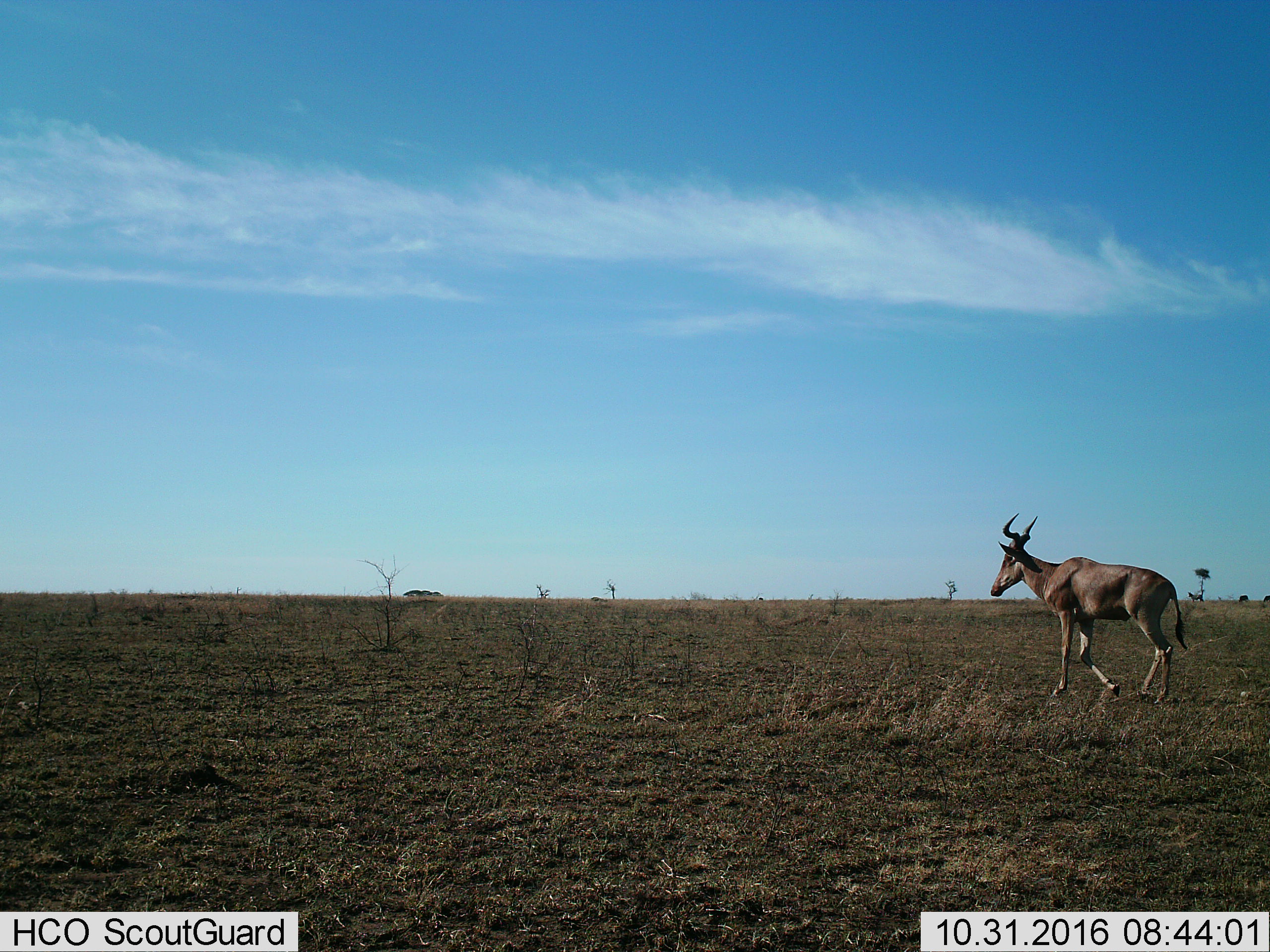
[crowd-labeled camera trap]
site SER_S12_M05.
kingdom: Animalia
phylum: Chordata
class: Mammalia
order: Artiodactyla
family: Bovidae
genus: Alcelaphus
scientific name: Alcelaphus buselaphus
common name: hartebeest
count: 1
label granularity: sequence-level